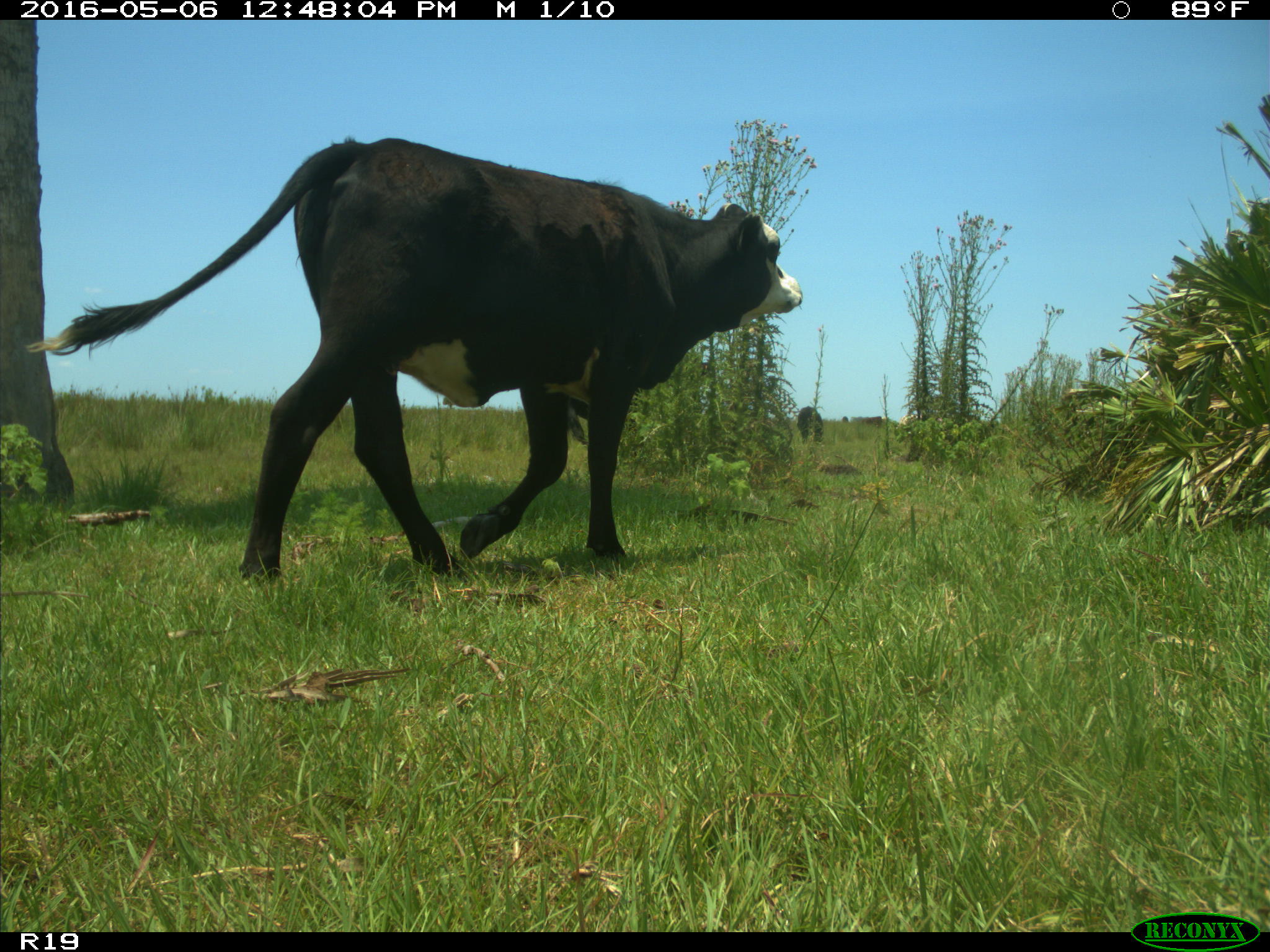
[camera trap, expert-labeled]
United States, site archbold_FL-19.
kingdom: Animalia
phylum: Chordata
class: Mammalia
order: Artiodactyla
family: Bovidae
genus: Bos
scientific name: Bos taurus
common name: domestic cow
Bos taurus (domestic cow).